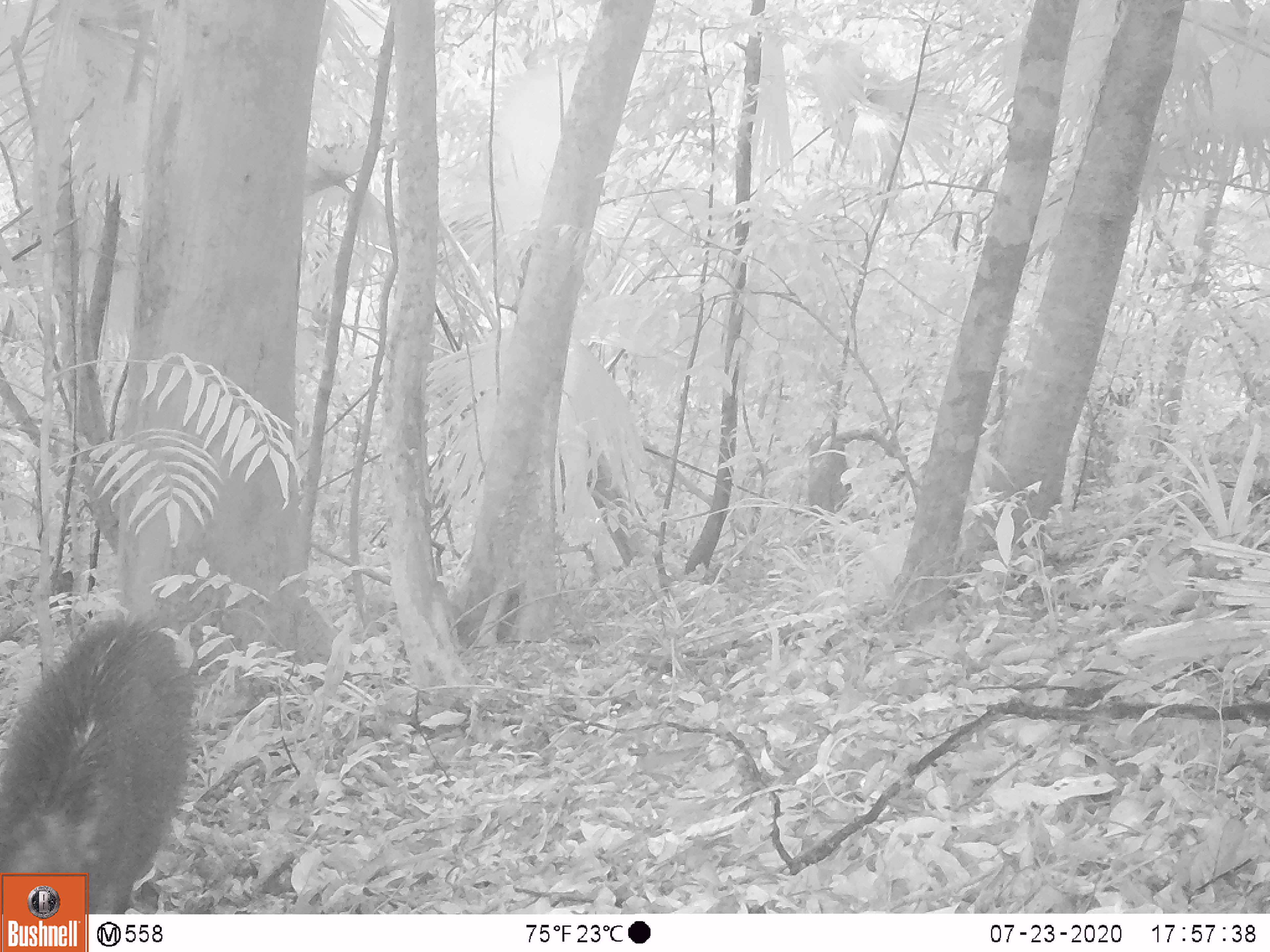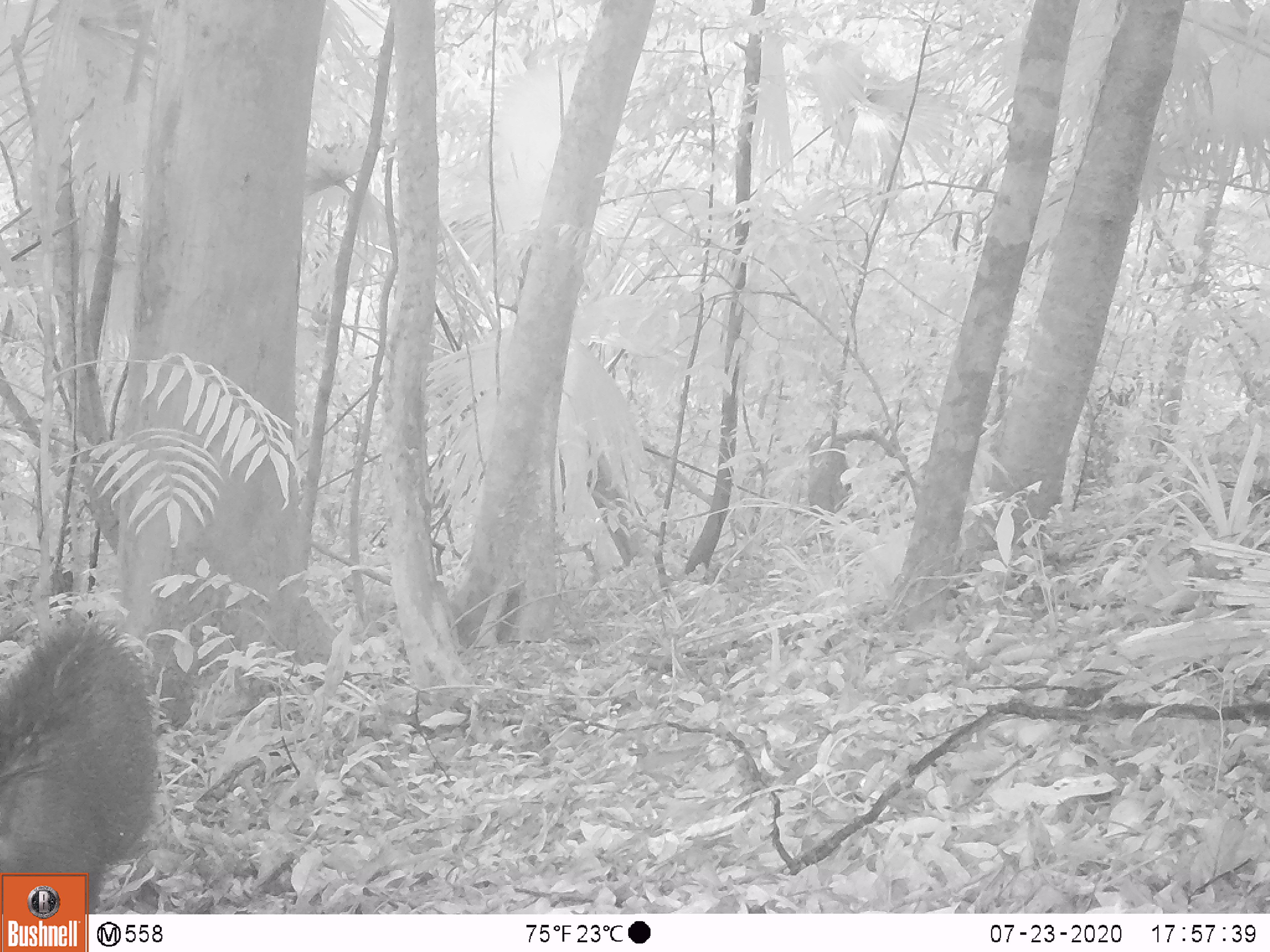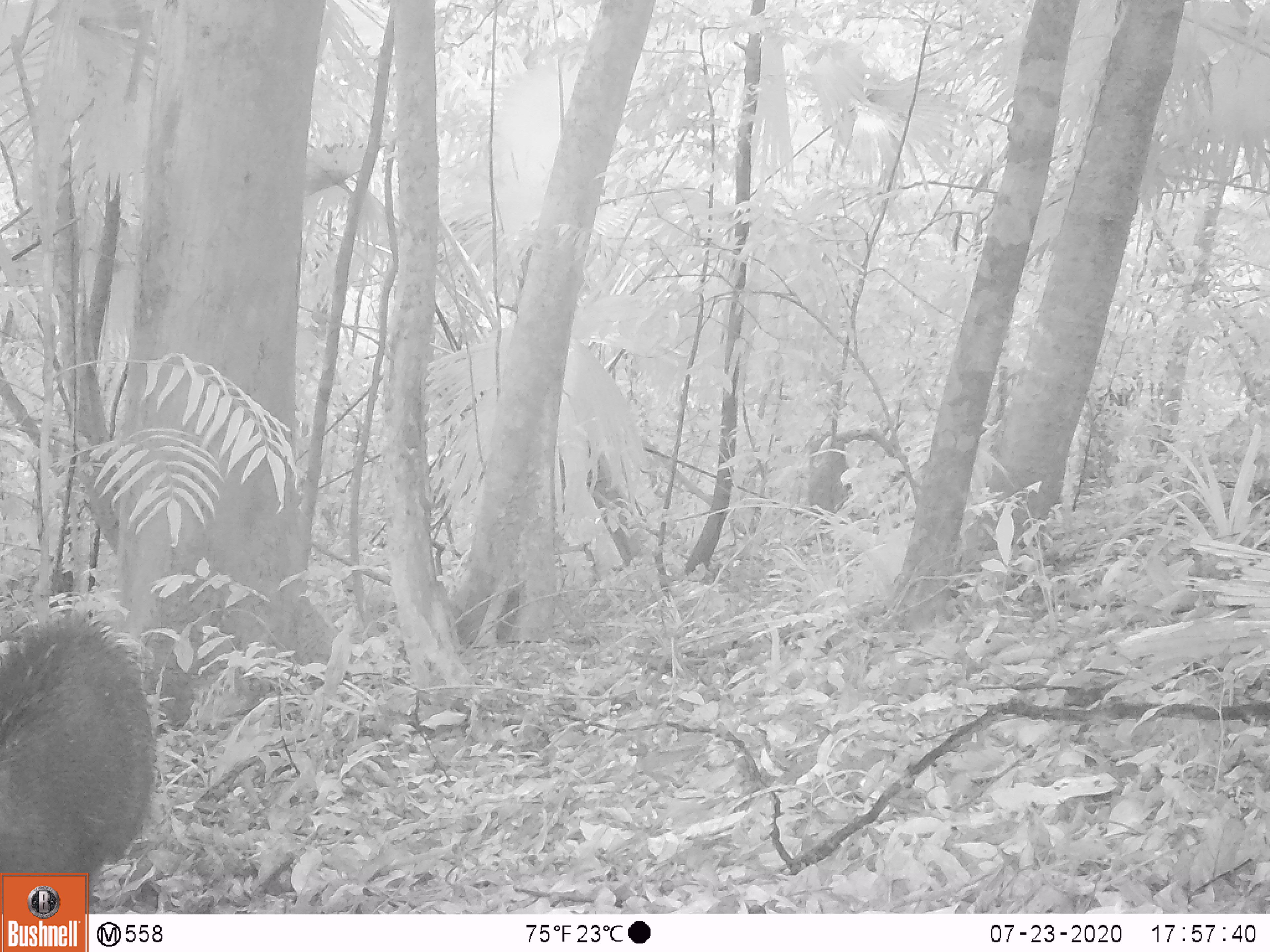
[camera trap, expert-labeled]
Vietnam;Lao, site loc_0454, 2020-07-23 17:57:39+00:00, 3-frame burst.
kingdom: Animalia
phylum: Chordata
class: Mammalia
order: Artiodactyla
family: Suidae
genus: Sus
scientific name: Sus scrofa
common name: eurasian wild pig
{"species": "eurasian wild pig (Sus scrofa)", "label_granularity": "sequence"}